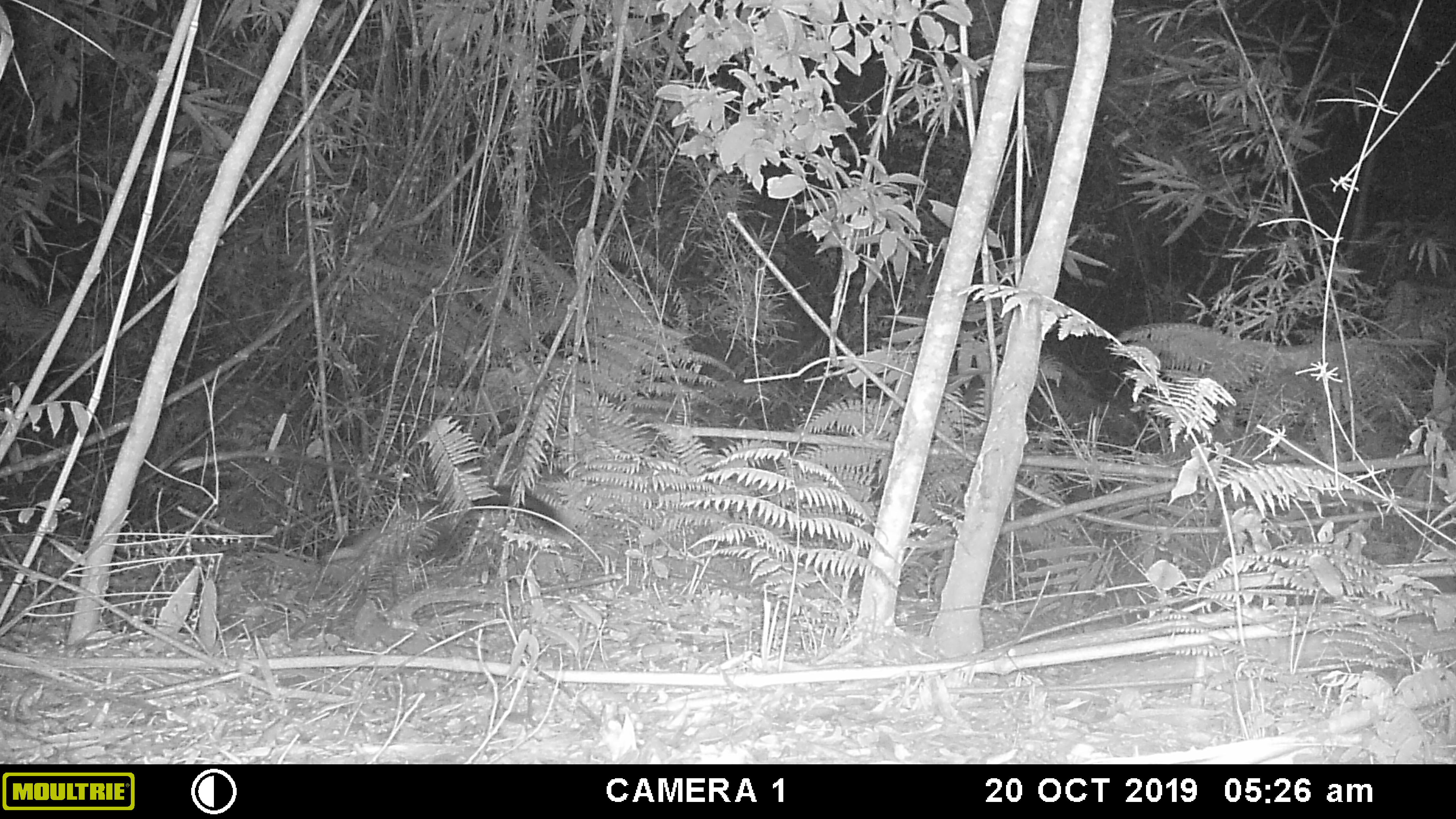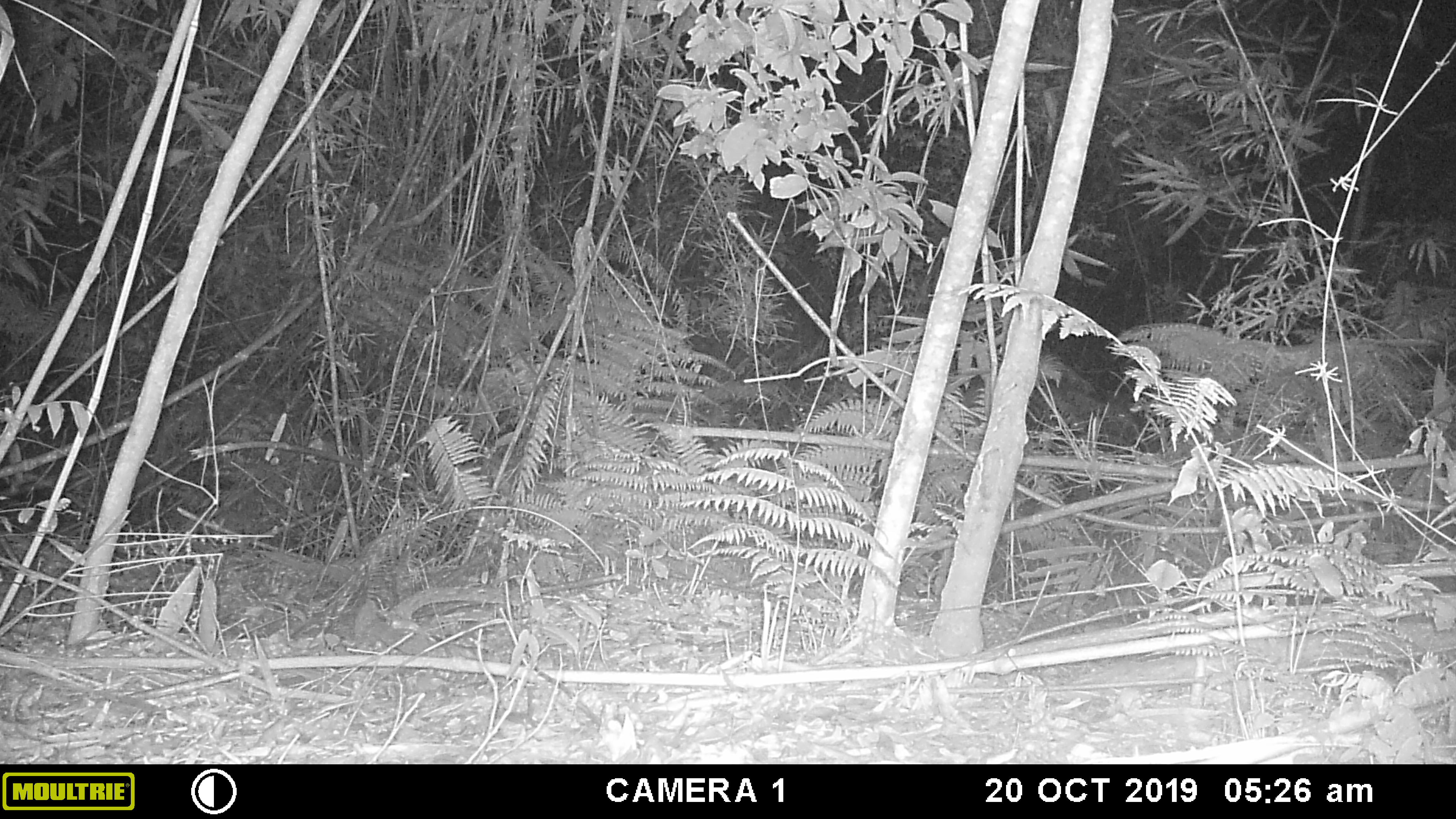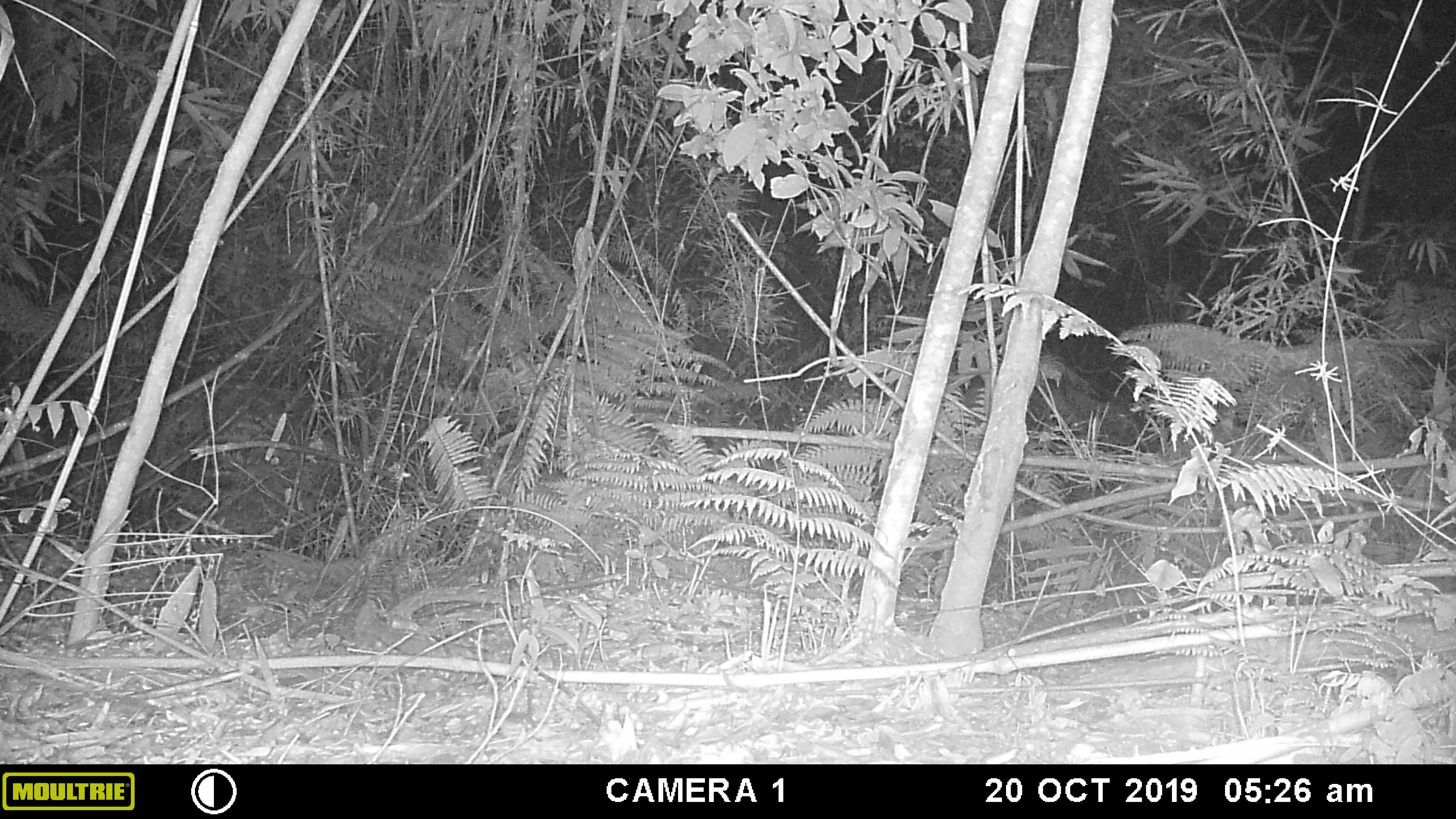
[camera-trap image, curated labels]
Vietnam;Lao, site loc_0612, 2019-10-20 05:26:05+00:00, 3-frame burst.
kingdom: Animalia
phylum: Chordata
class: Mammalia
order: Carnivora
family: Mustelidae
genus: Martes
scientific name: Martes flavigula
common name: yellow-throated marten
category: yellow throated marten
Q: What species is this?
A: Yellow throated marten (yellow-throated marten) (Martes flavigula).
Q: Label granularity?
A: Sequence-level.